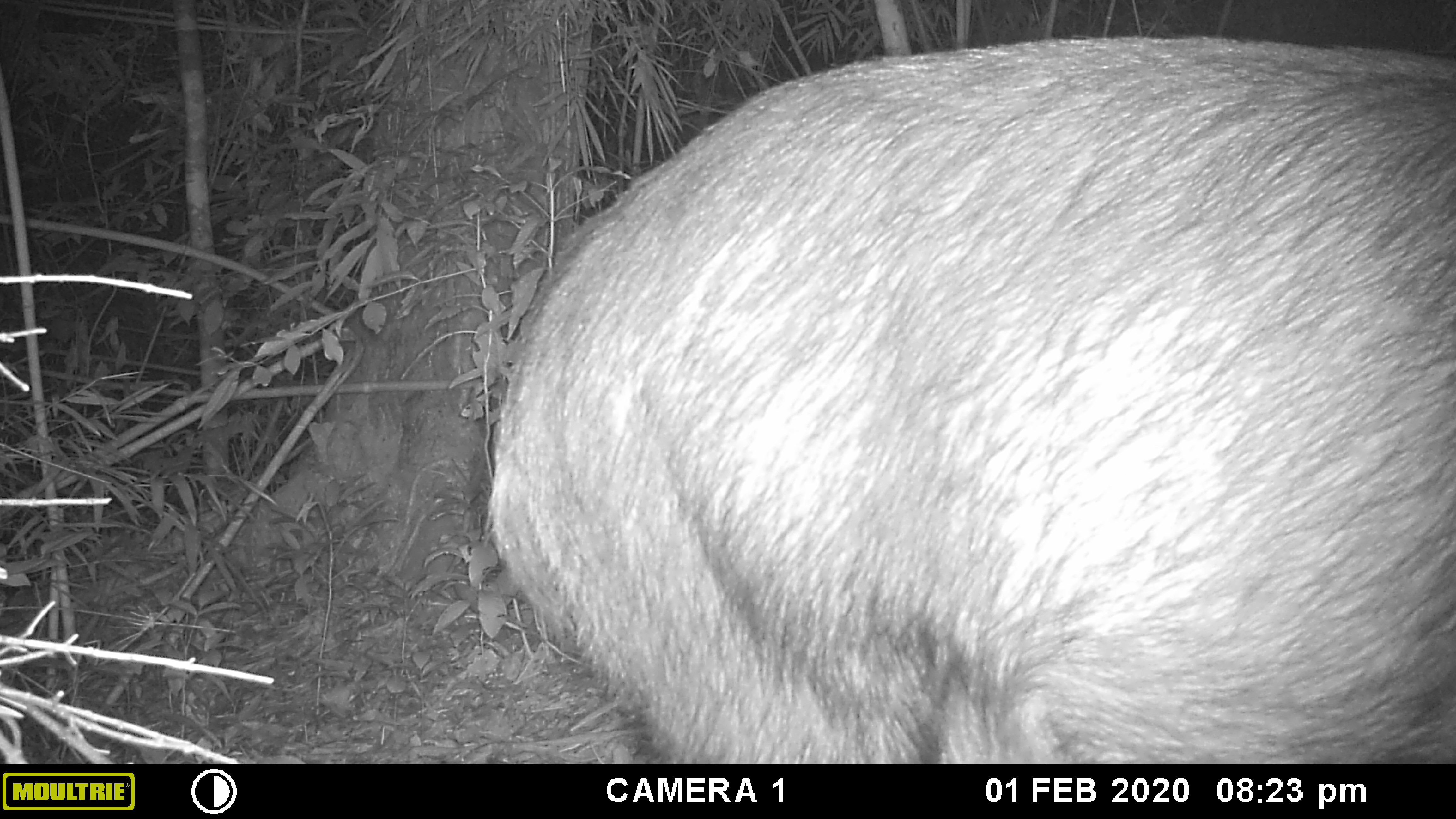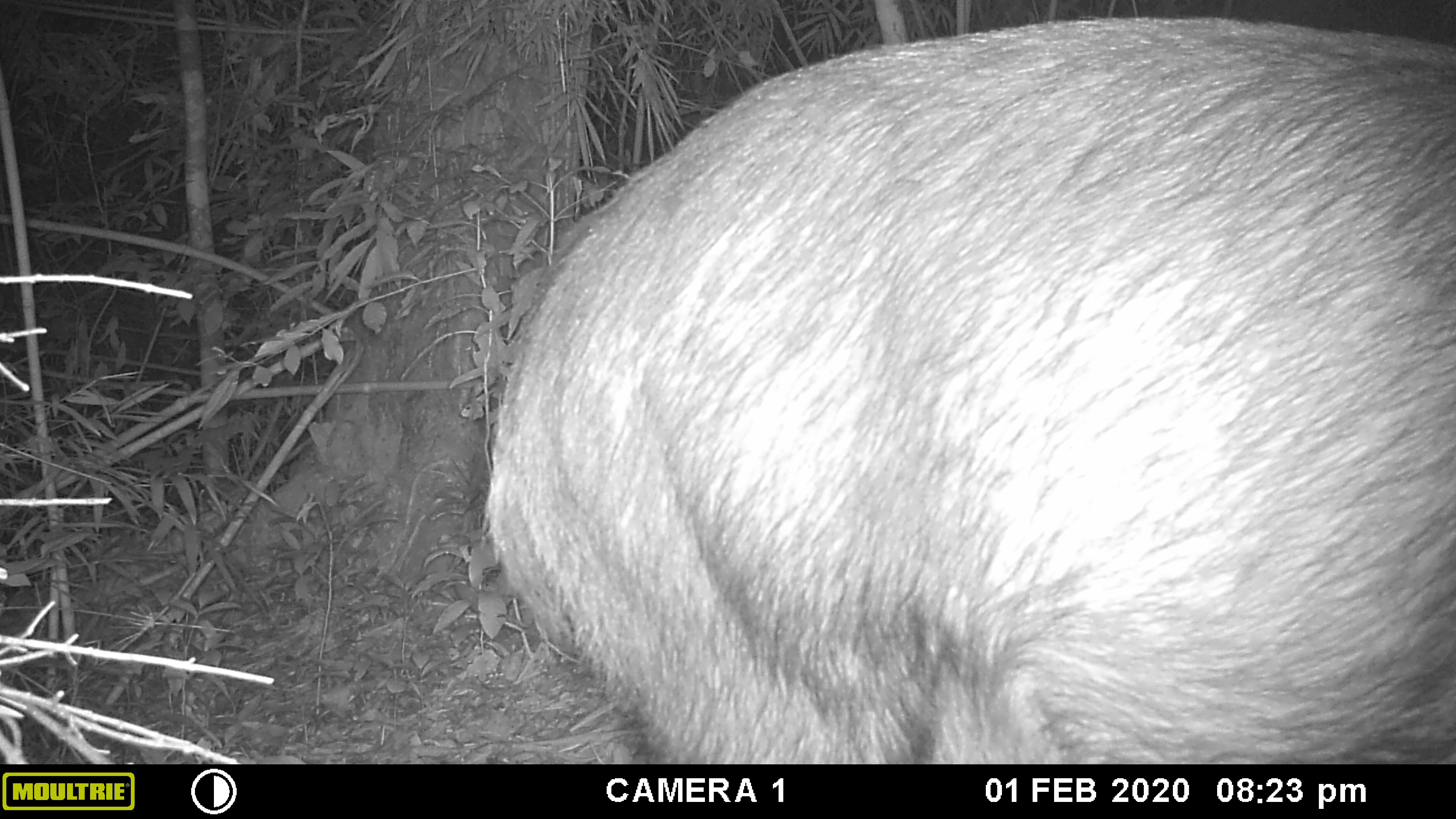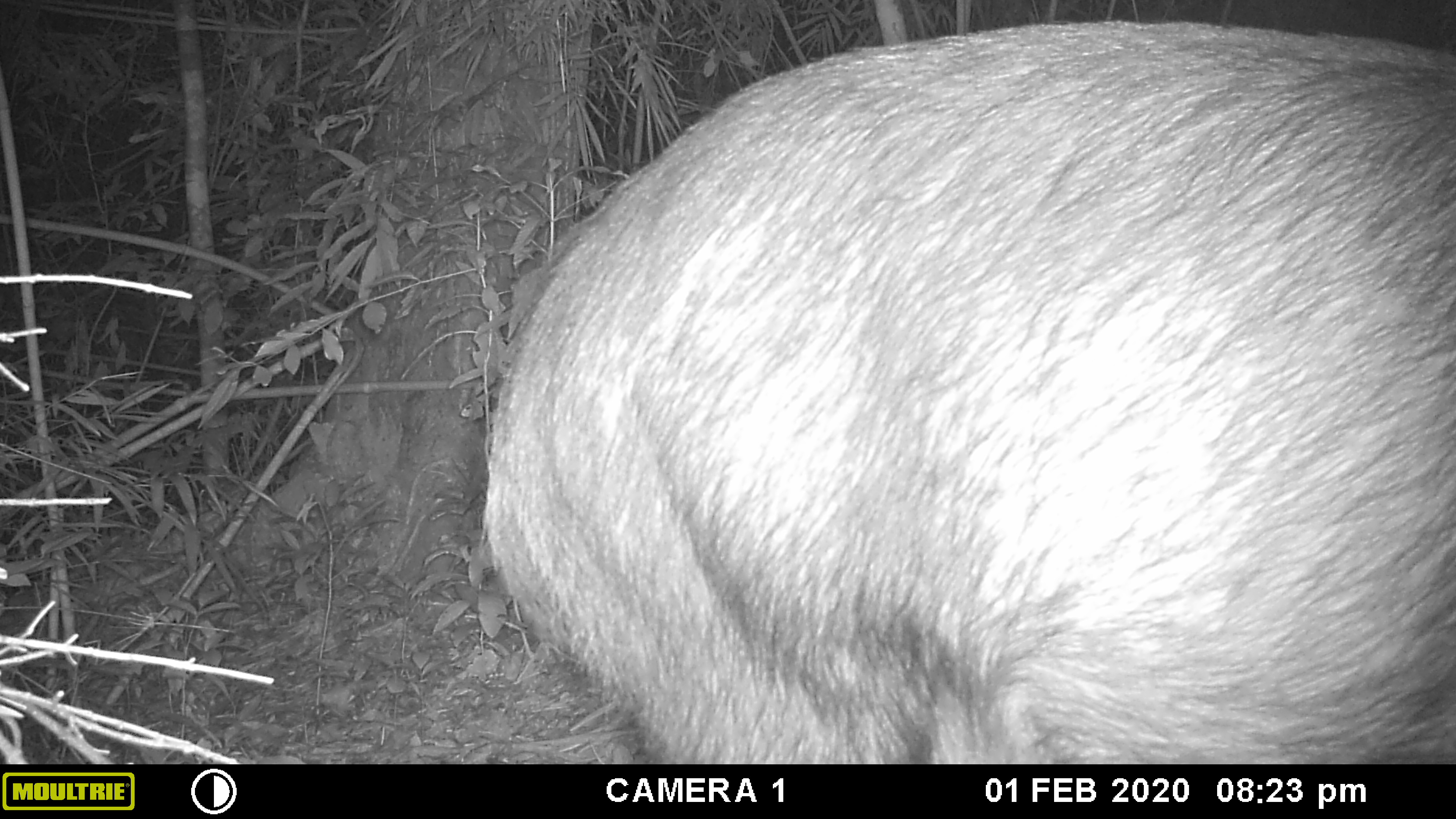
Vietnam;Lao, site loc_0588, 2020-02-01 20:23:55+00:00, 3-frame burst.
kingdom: Animalia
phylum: Chordata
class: Mammalia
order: Artiodactyla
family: Bovidae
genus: Capricornis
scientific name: Capricornis sumatraensis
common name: chinese serow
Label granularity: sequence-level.